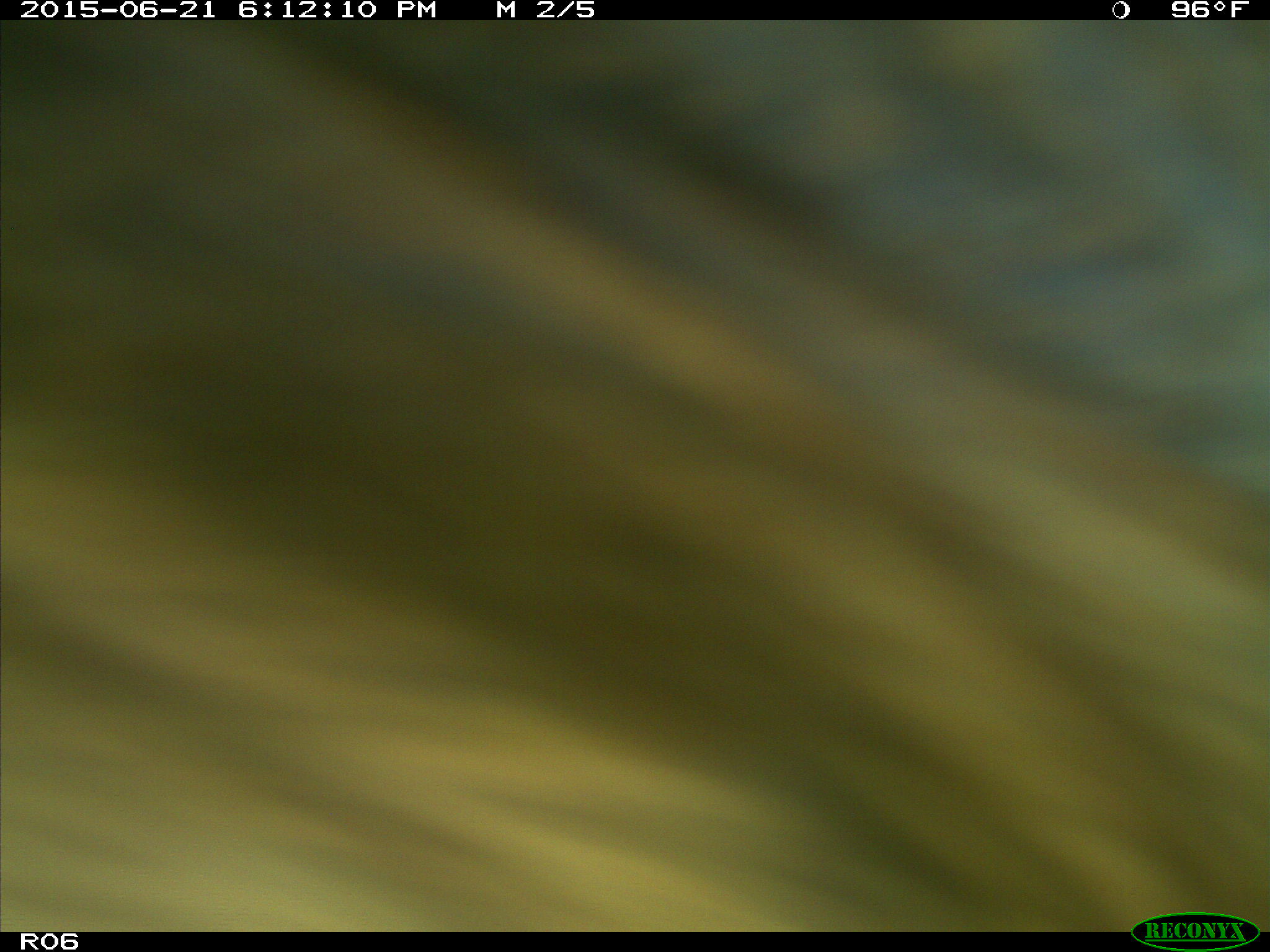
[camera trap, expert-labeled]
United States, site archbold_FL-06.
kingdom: Animalia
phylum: Chordata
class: Mammalia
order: Artiodactyla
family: Bovidae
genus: Bos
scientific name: Bos taurus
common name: domestic cow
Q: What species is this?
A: Bos taurus (domestic cow).